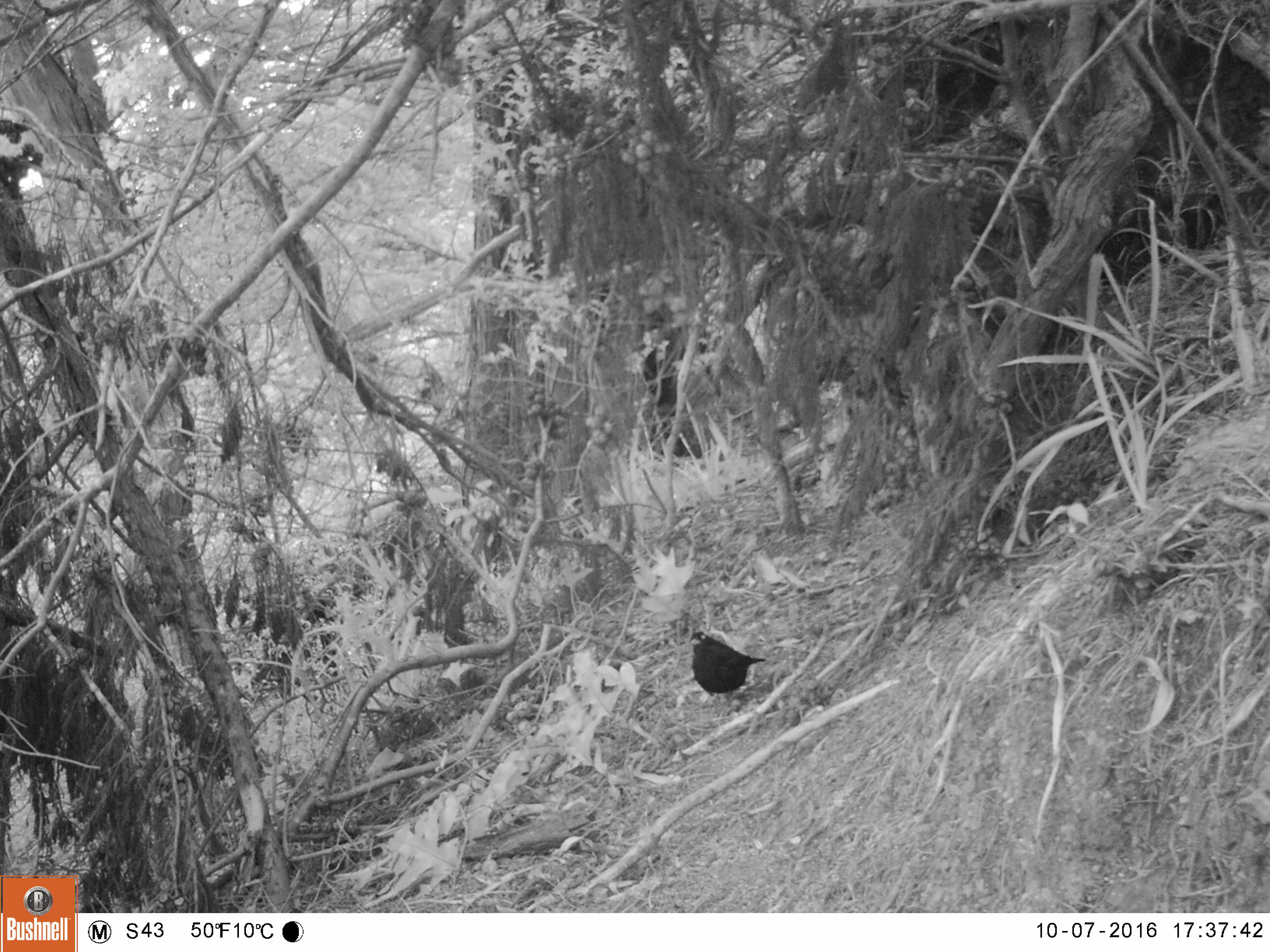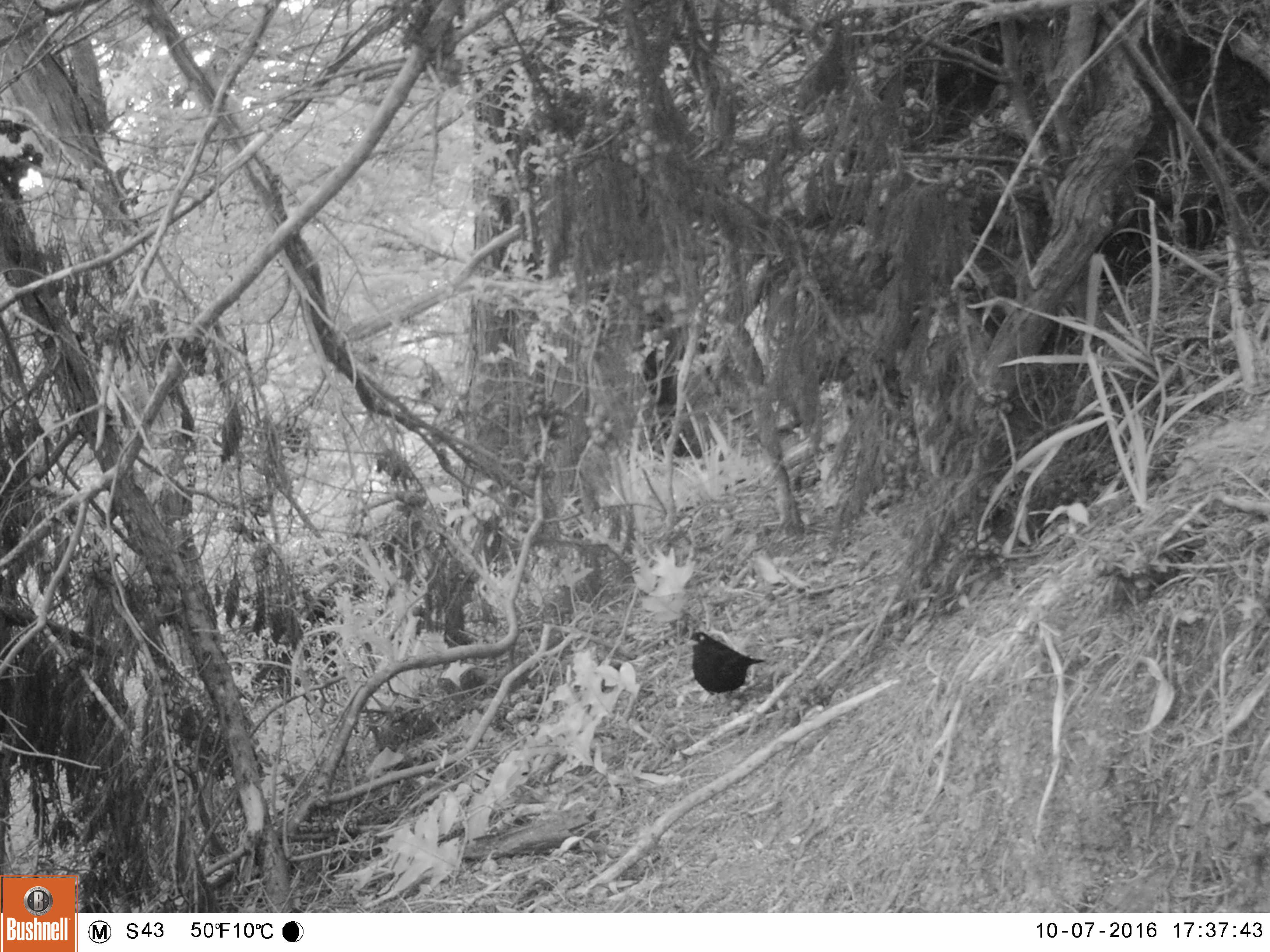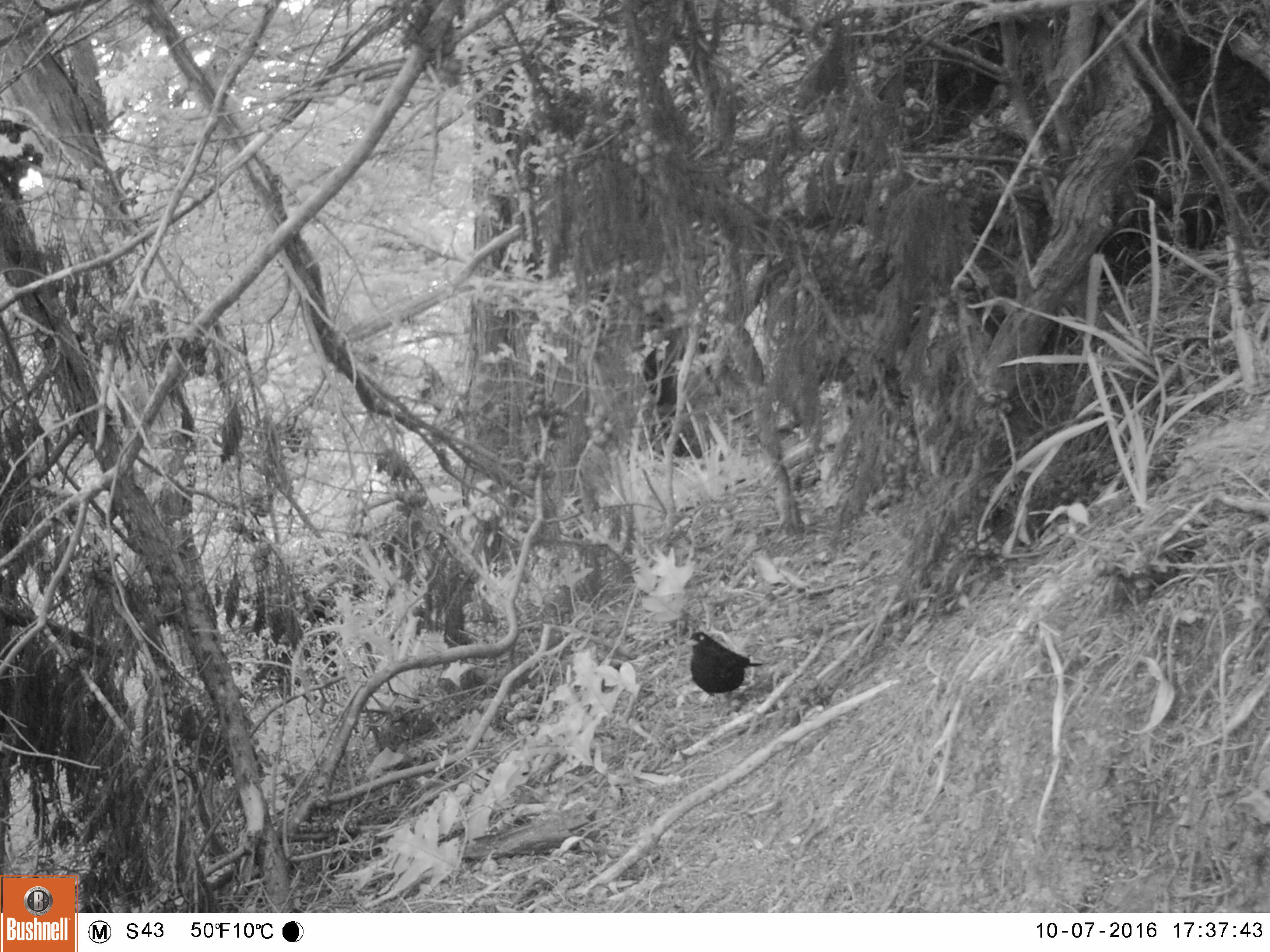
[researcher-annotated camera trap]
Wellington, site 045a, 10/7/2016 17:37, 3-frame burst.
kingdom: Animalia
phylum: Chordata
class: Aves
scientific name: Aves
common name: bird